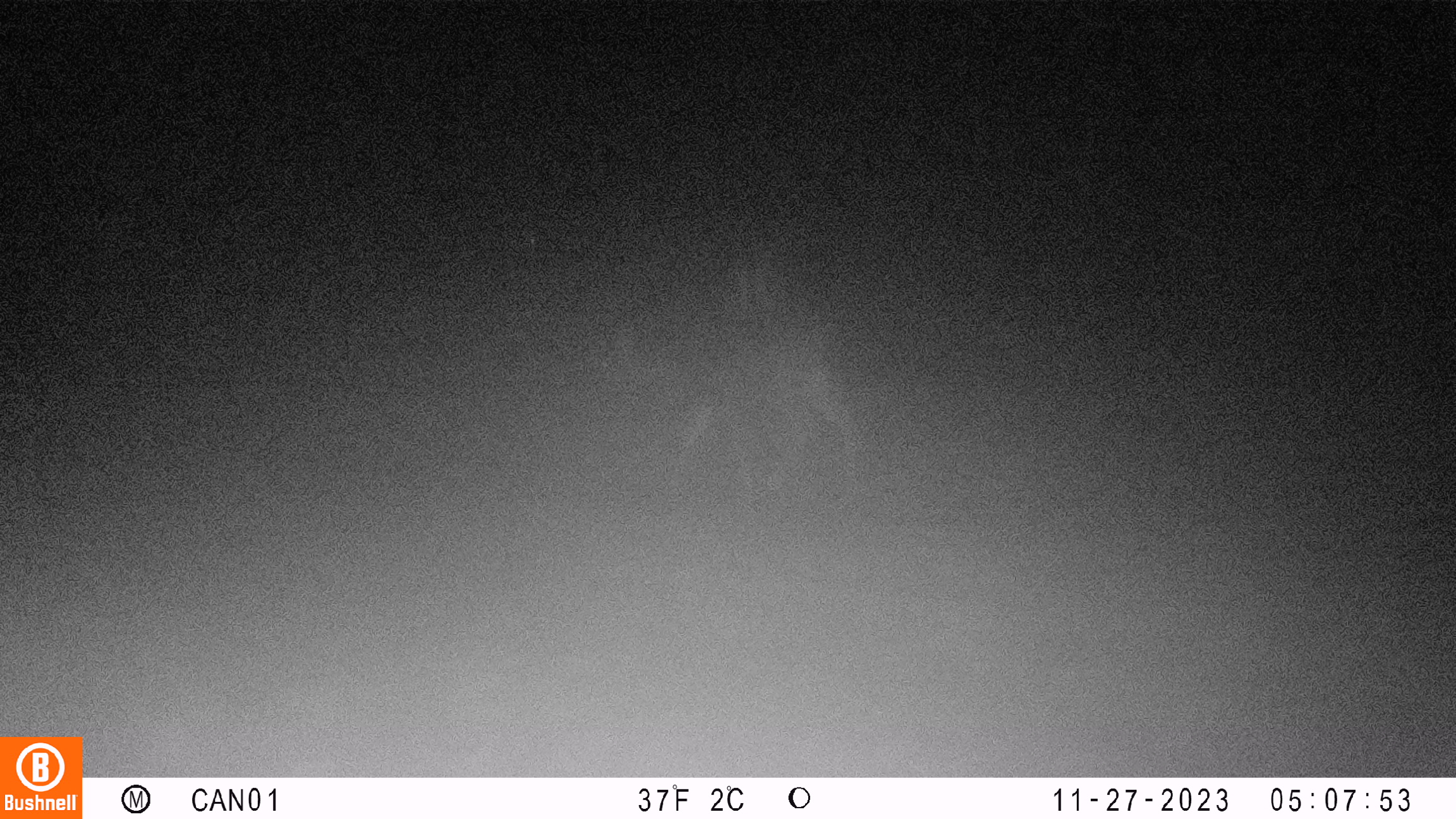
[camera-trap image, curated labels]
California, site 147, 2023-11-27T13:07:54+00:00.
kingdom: Animalia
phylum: Chordata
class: Mammalia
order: Artiodactyla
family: Cervidae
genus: Odocoileus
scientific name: Odocoileus hemionus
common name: mule deer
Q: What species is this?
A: Mule deer (Odocoileus hemionus).